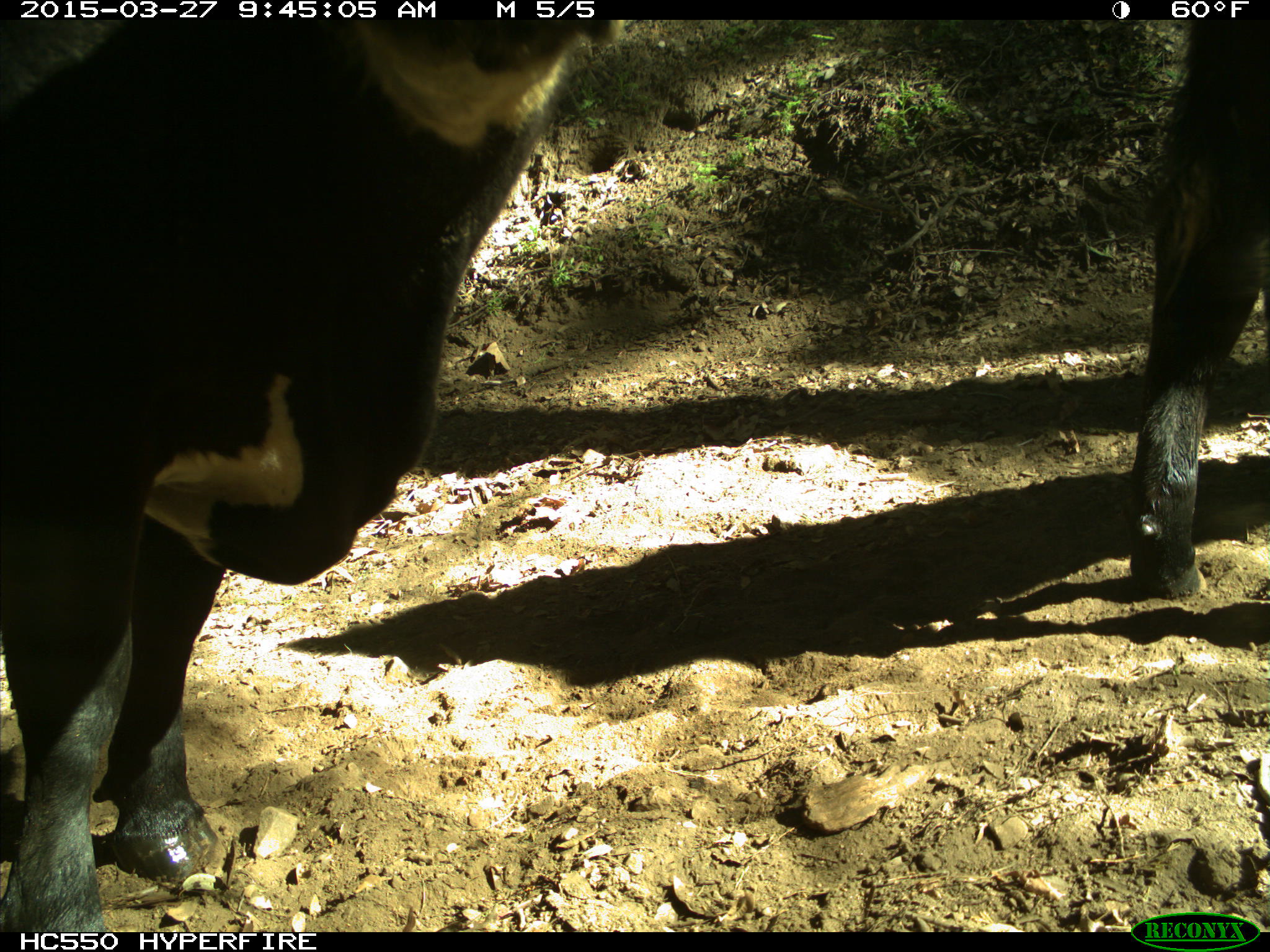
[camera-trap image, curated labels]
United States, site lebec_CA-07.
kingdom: Animalia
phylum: Chordata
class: Mammalia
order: Artiodactyla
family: Bovidae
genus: Bos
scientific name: Bos taurus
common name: domestic cow